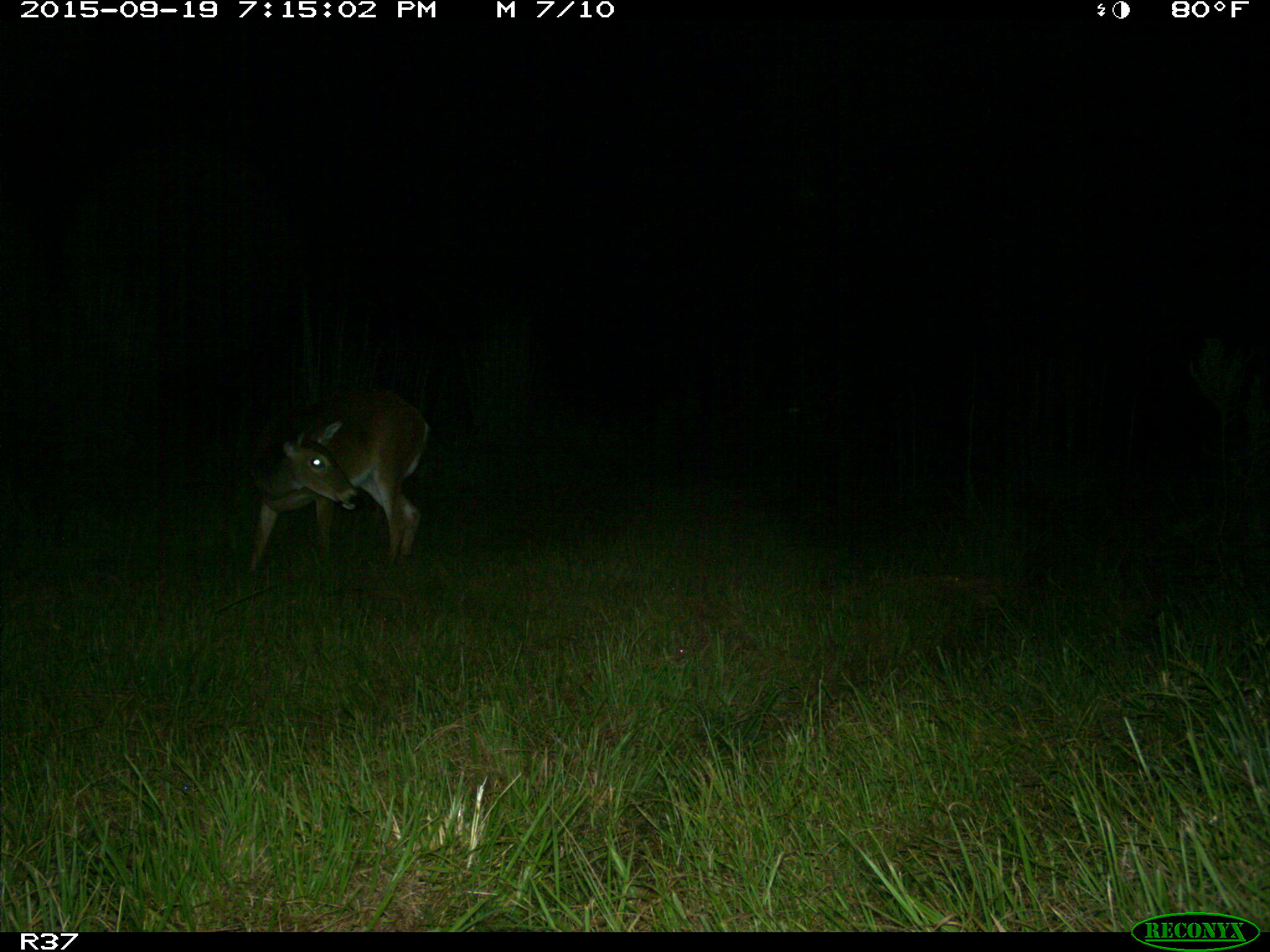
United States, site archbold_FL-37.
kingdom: Animalia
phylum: Chordata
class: Mammalia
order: Artiodactyla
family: Cervidae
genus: Odocoileus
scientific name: Odocoileus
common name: deer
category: unidentified deer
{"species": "unidentified deer (deer) (Odocoileus)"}